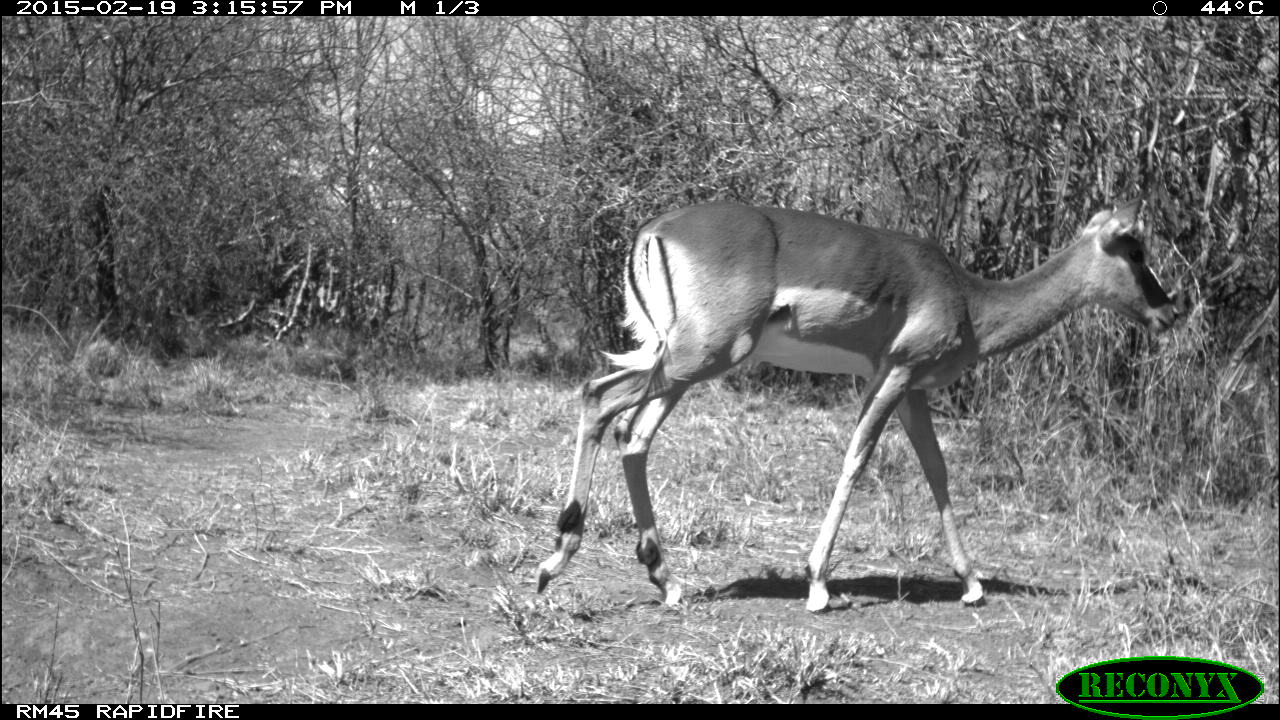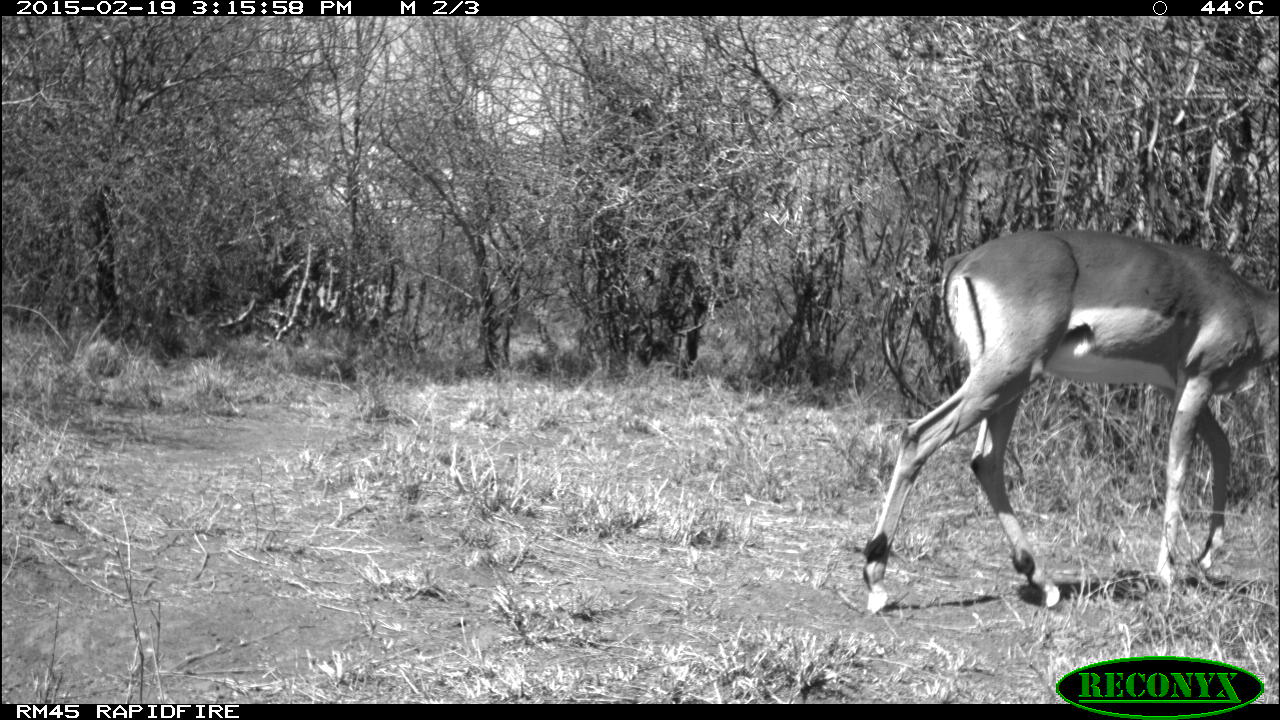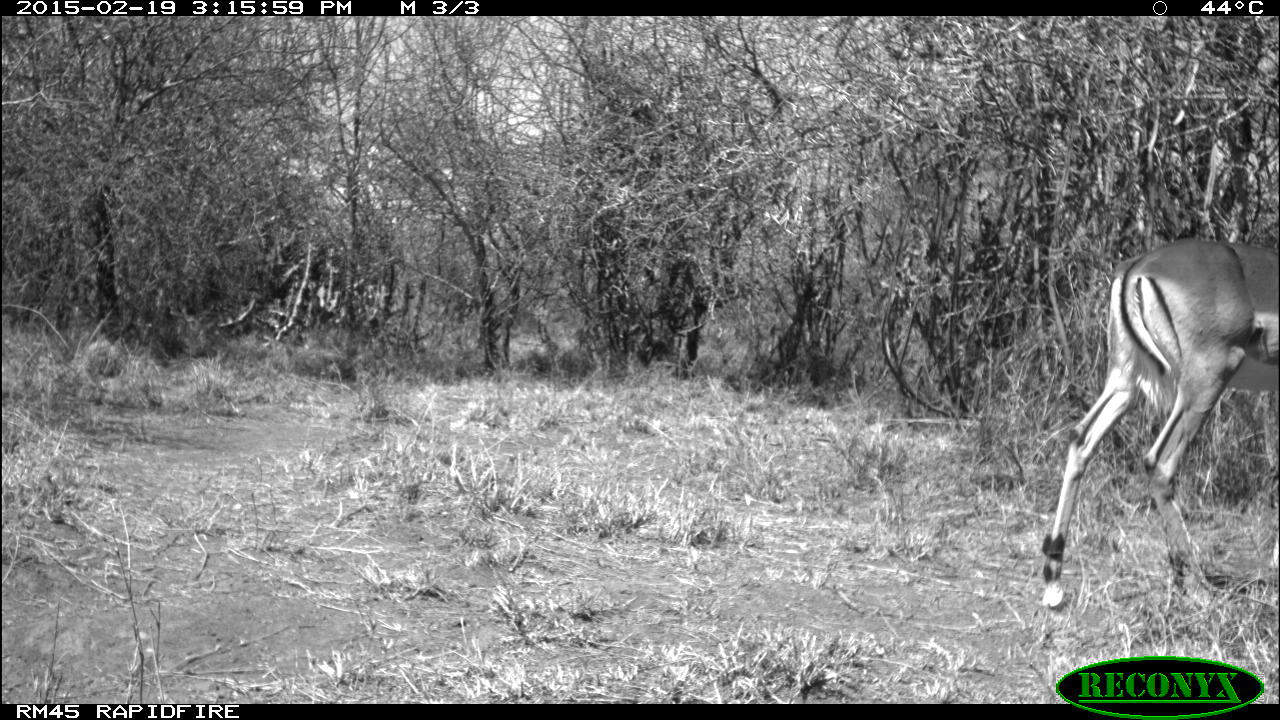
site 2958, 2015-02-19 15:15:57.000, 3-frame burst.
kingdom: Animalia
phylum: Chordata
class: Mammalia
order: Artiodactyla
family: Bovidae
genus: Aepyceros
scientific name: Aepyceros melampus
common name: impala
Aepyceros melampus (impala), count 1.